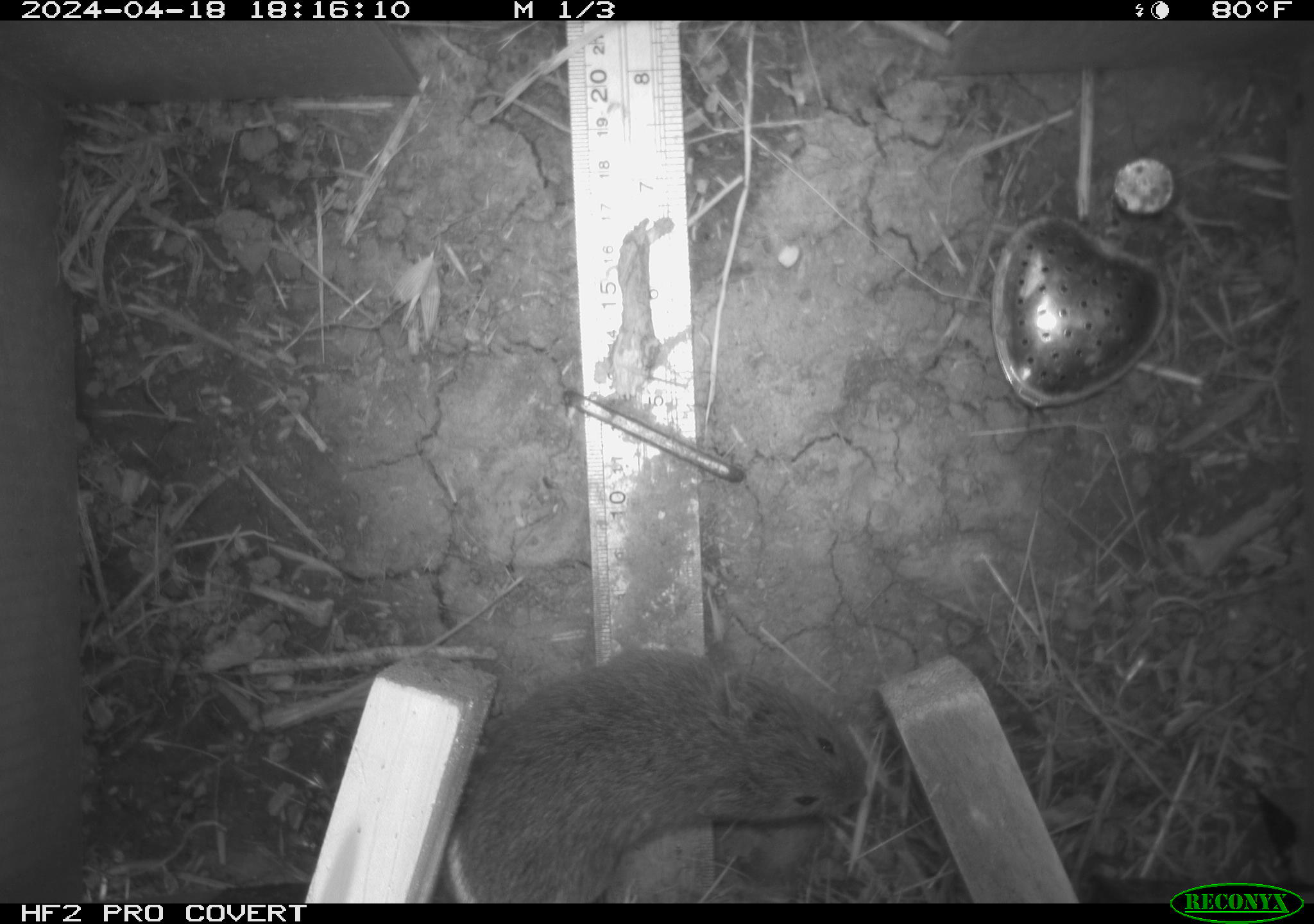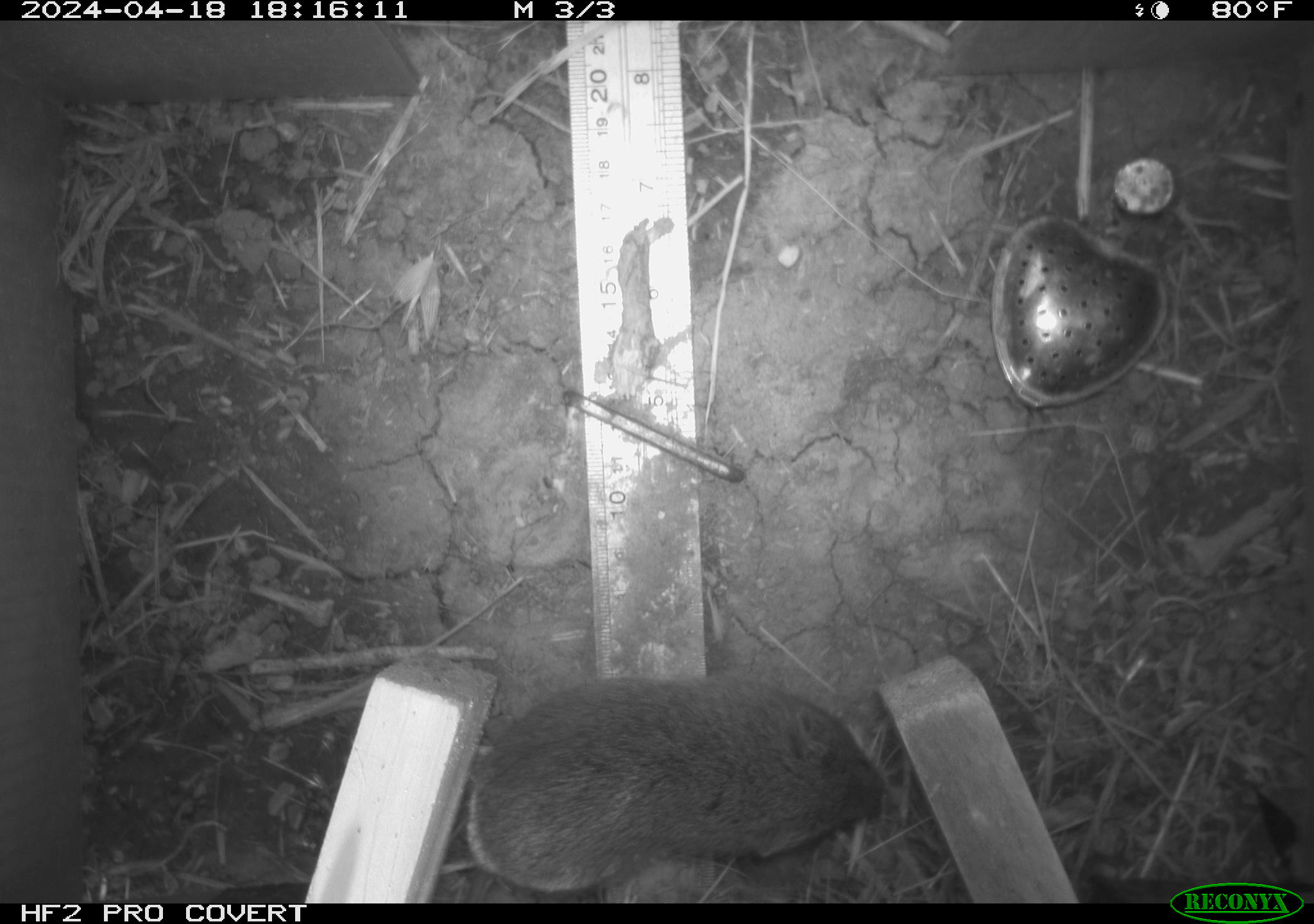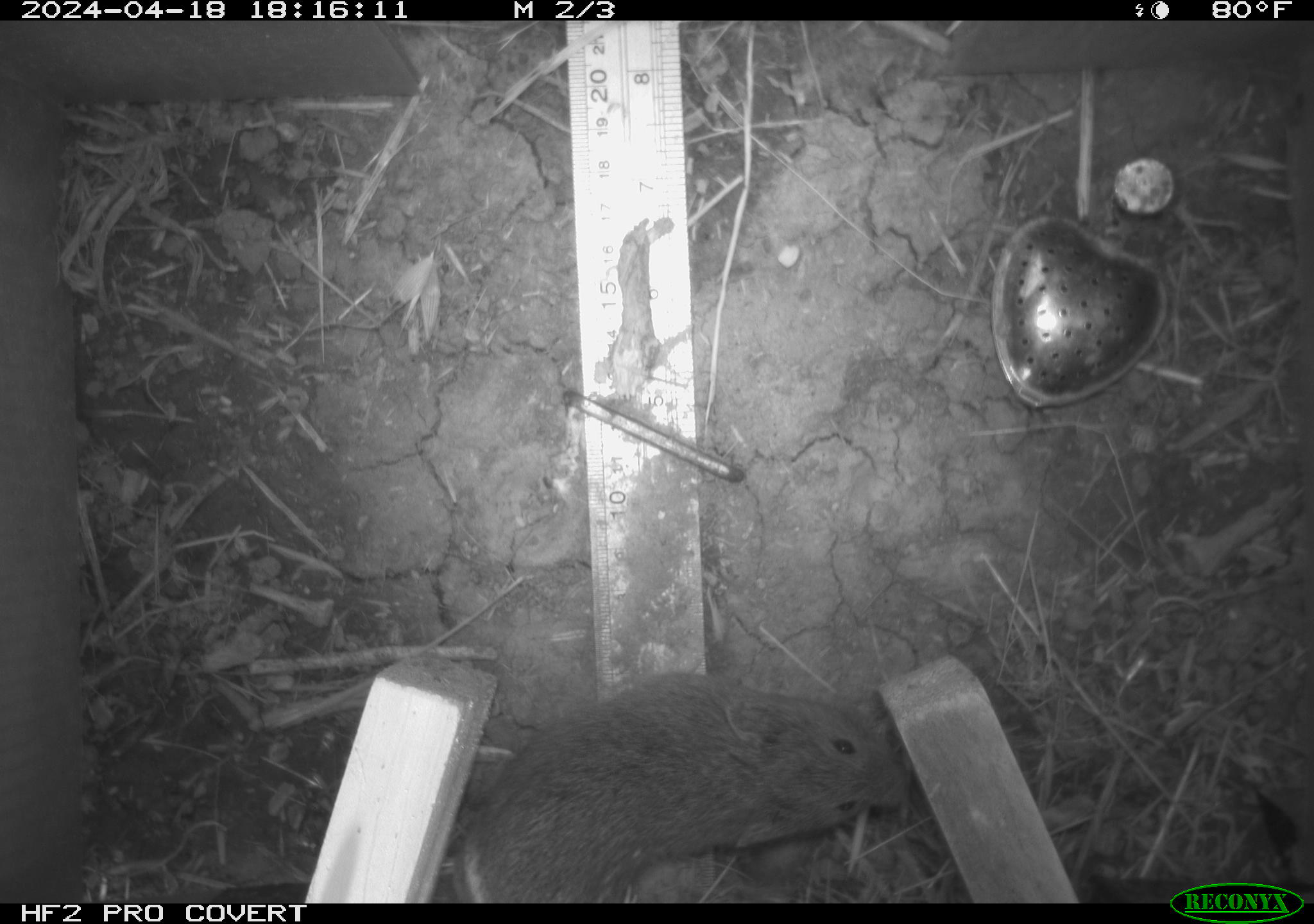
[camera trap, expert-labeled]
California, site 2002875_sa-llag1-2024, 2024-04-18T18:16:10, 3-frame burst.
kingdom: Animalia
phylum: Chordata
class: Mammalia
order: Rodentia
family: Cricetidae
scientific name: Arvicolinae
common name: voles, lemmings, and muskrats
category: arvicolinae subfamily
Arvicolinae subfamily (voles, lemmings, and muskrats) (Arvicolinae).